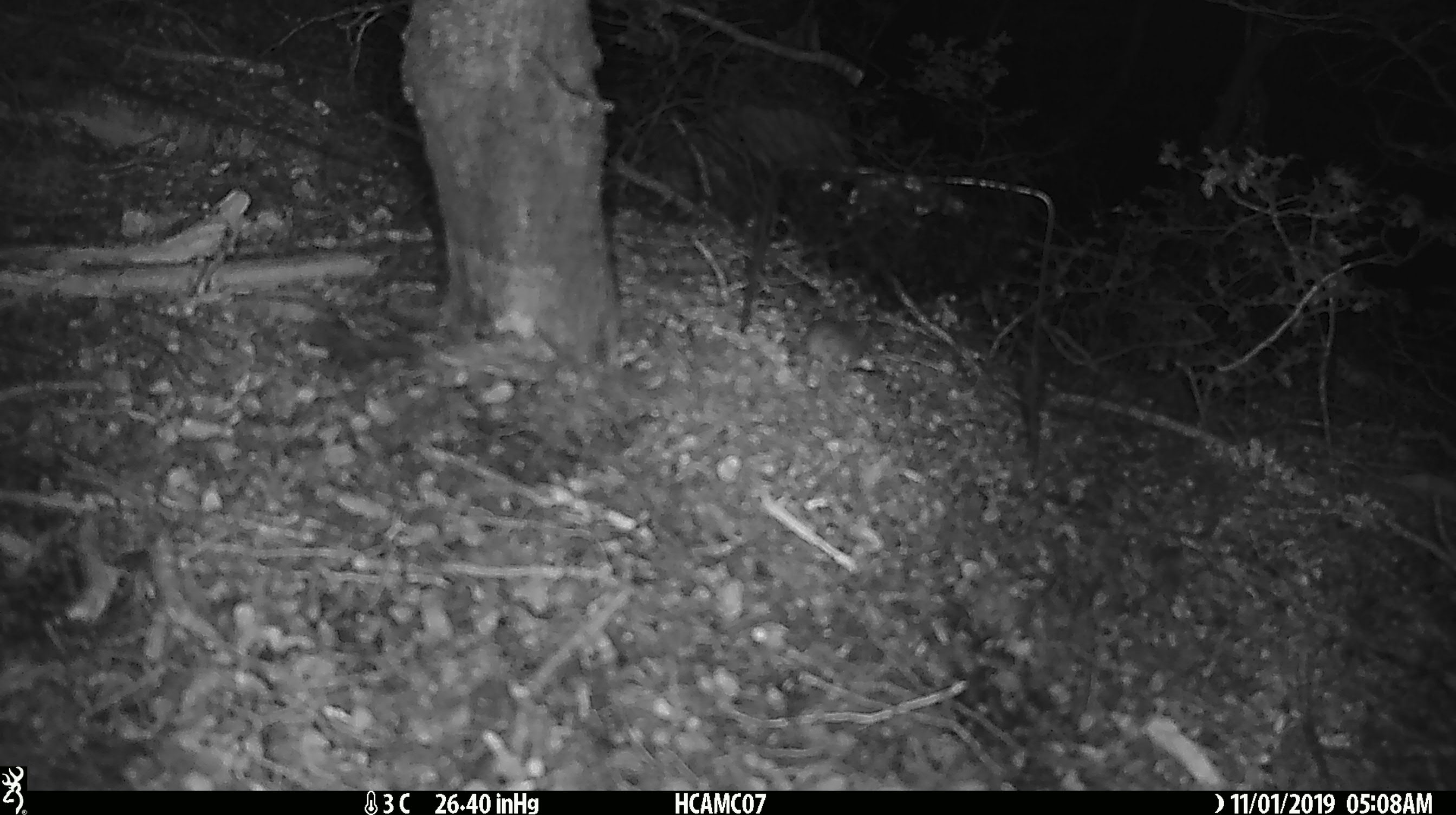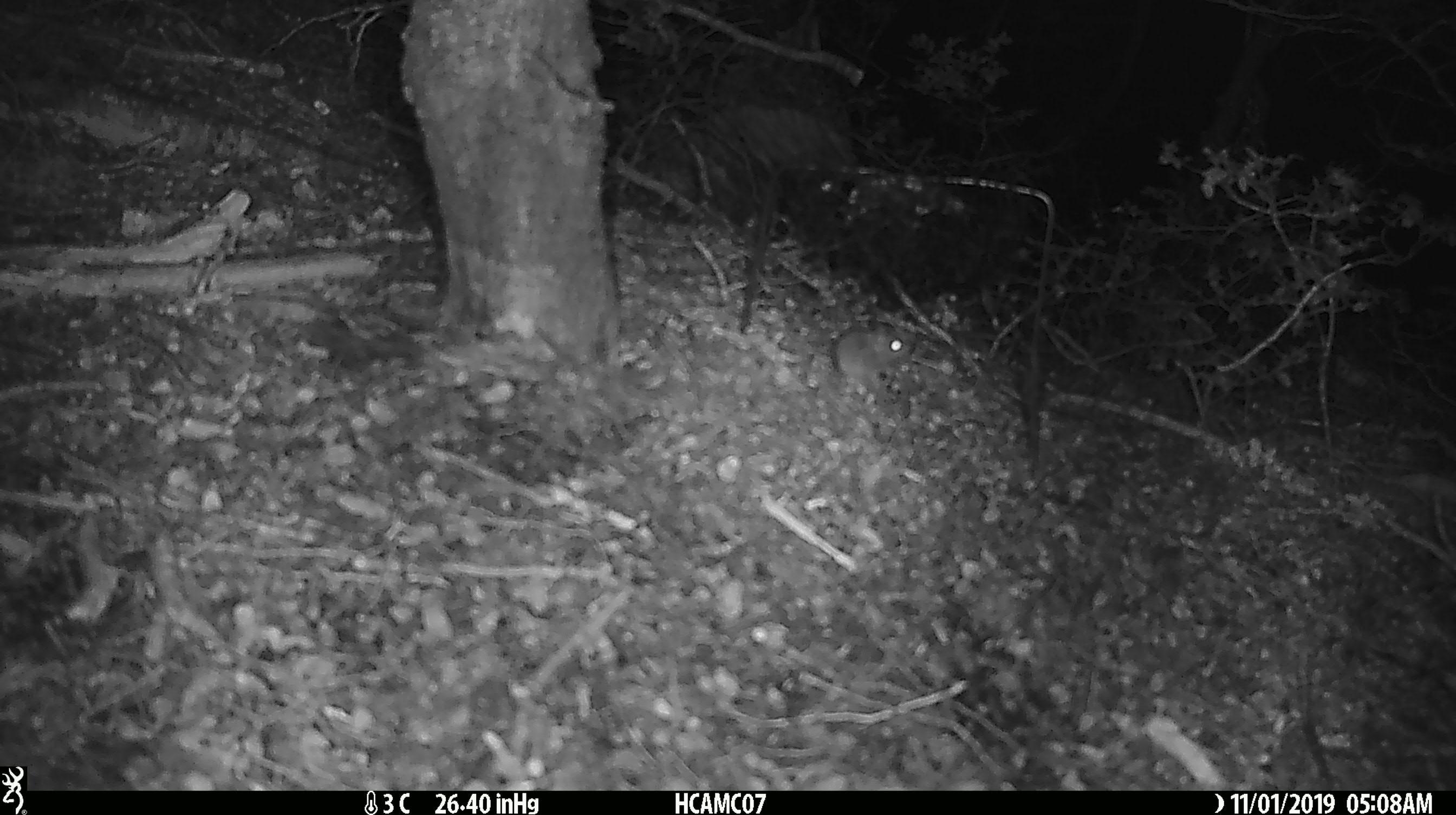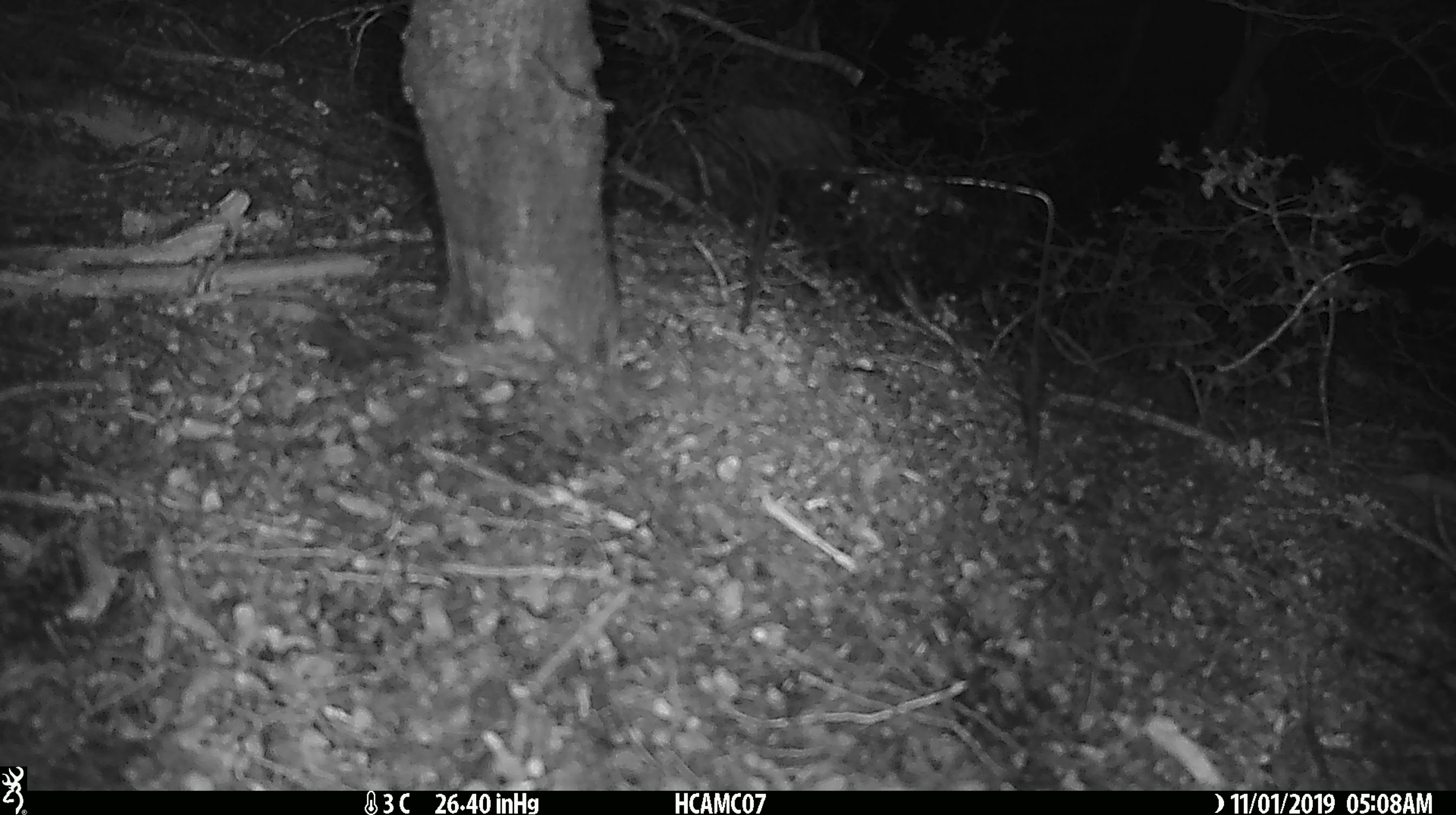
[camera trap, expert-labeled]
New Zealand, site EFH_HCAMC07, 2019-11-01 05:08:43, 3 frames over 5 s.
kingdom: Animalia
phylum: Chordata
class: Mammalia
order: Rodentia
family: Muridae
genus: Mus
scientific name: Mus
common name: mouse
Mouse (Mus).